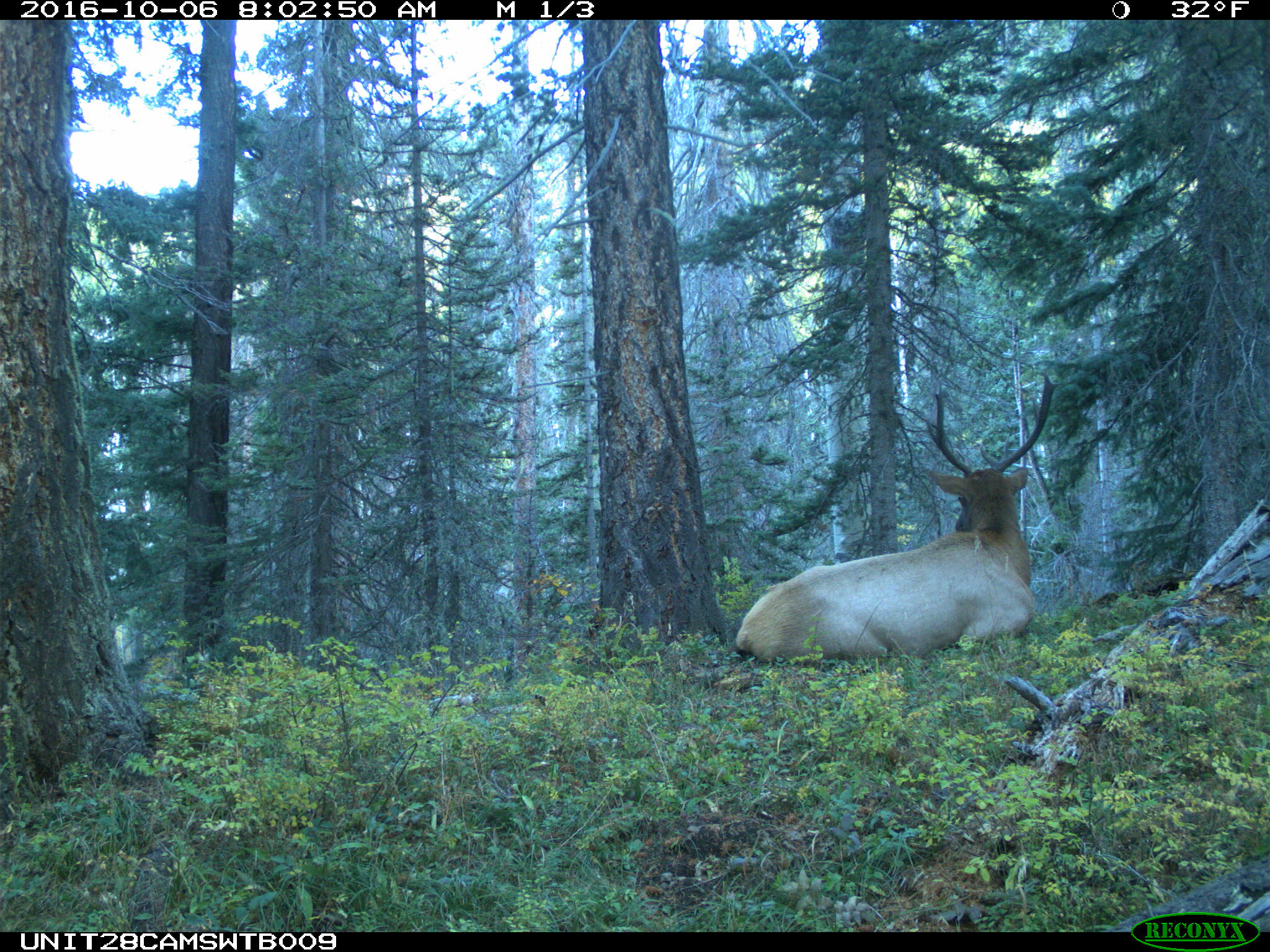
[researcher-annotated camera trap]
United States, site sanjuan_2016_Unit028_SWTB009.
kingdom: Animalia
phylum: Chordata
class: Mammalia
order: Artiodactyla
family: Cervidae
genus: Cervus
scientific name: Cervus elaphus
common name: red deer